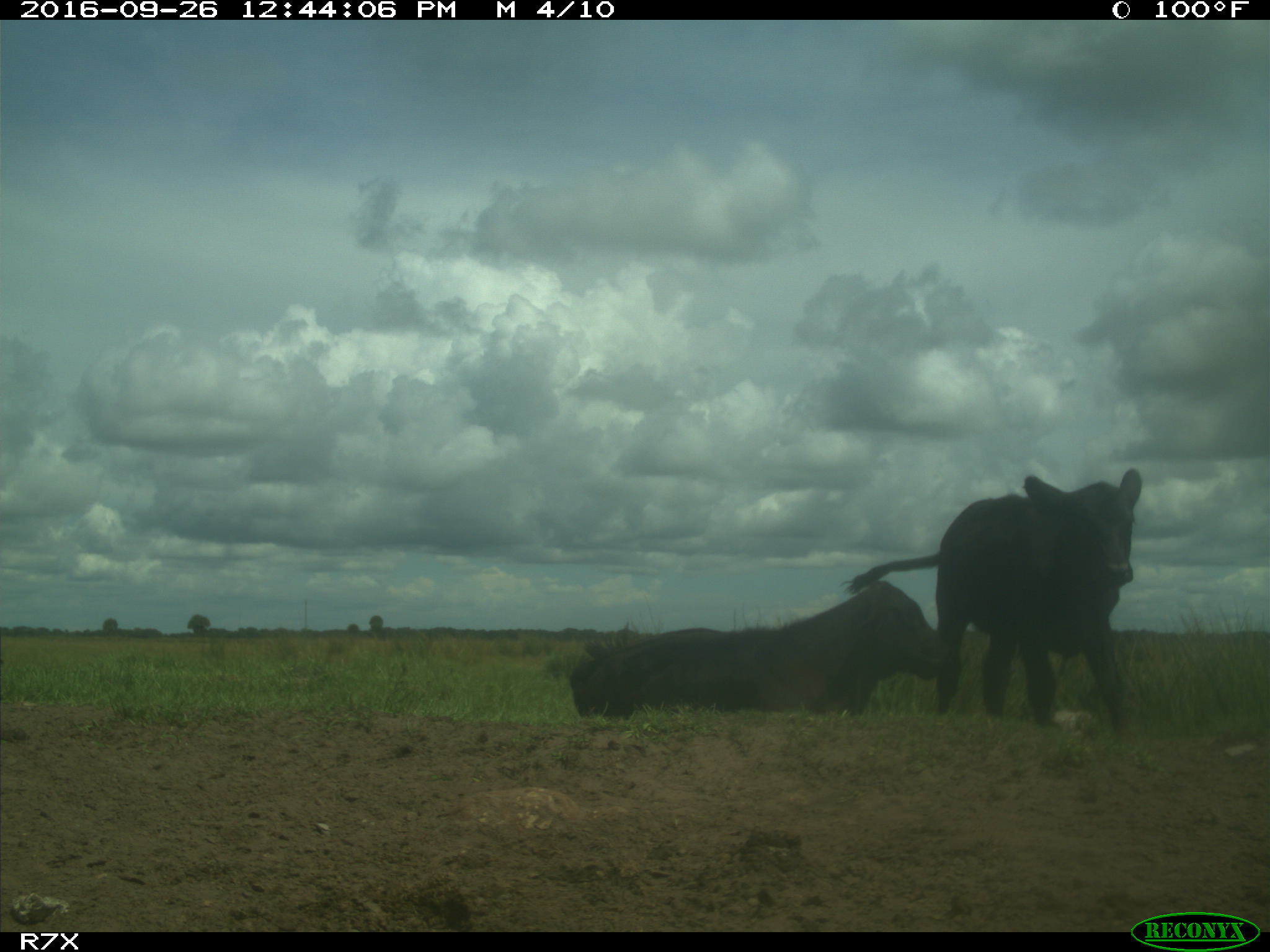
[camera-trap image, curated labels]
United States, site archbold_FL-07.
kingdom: Animalia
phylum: Chordata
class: Mammalia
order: Artiodactyla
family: Bovidae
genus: Bos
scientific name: Bos taurus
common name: domestic cow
Bos taurus (domestic cow).